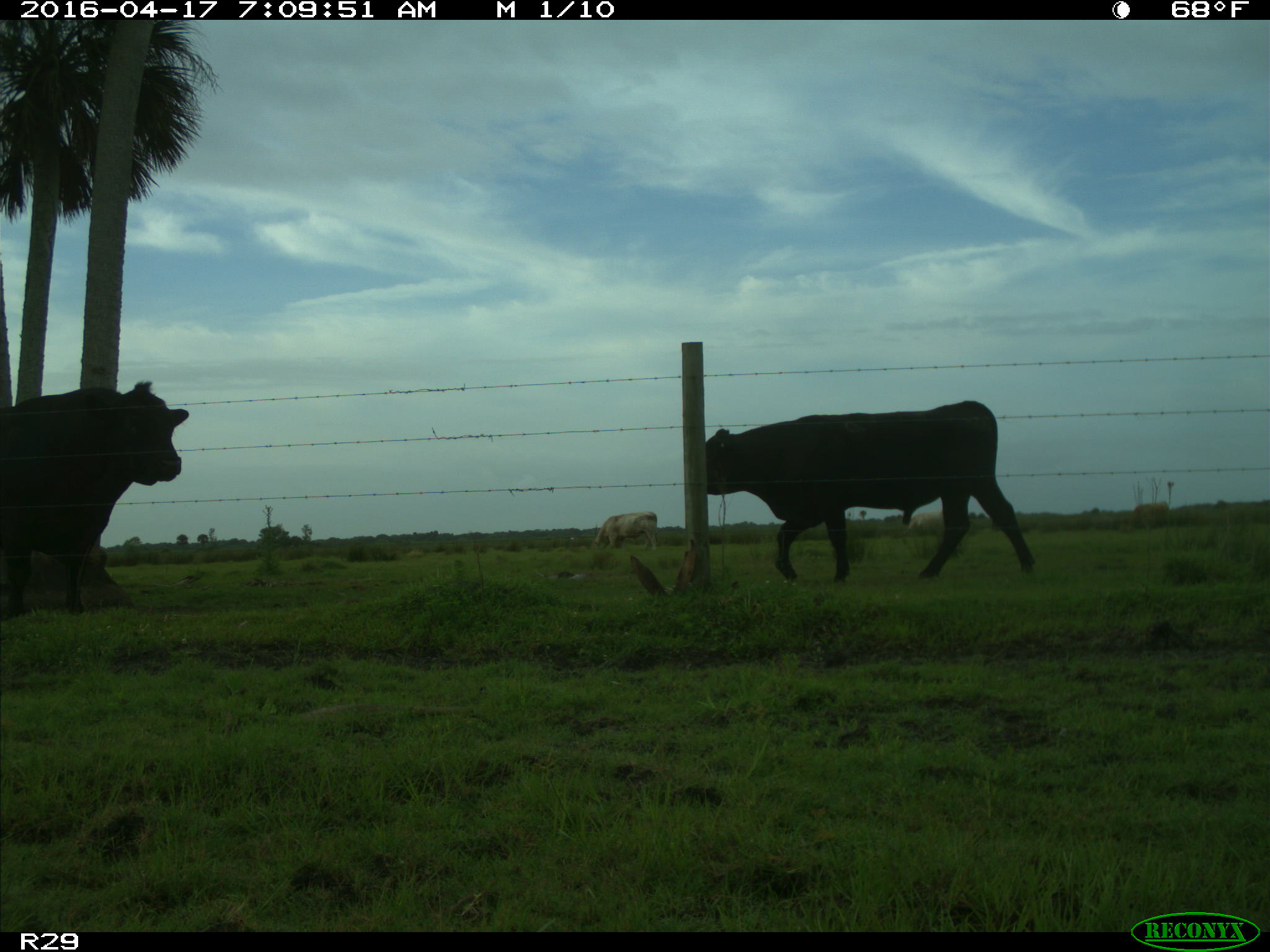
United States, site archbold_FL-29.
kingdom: Animalia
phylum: Chordata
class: Mammalia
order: Artiodactyla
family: Bovidae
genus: Bos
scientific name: Bos taurus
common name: domestic cow